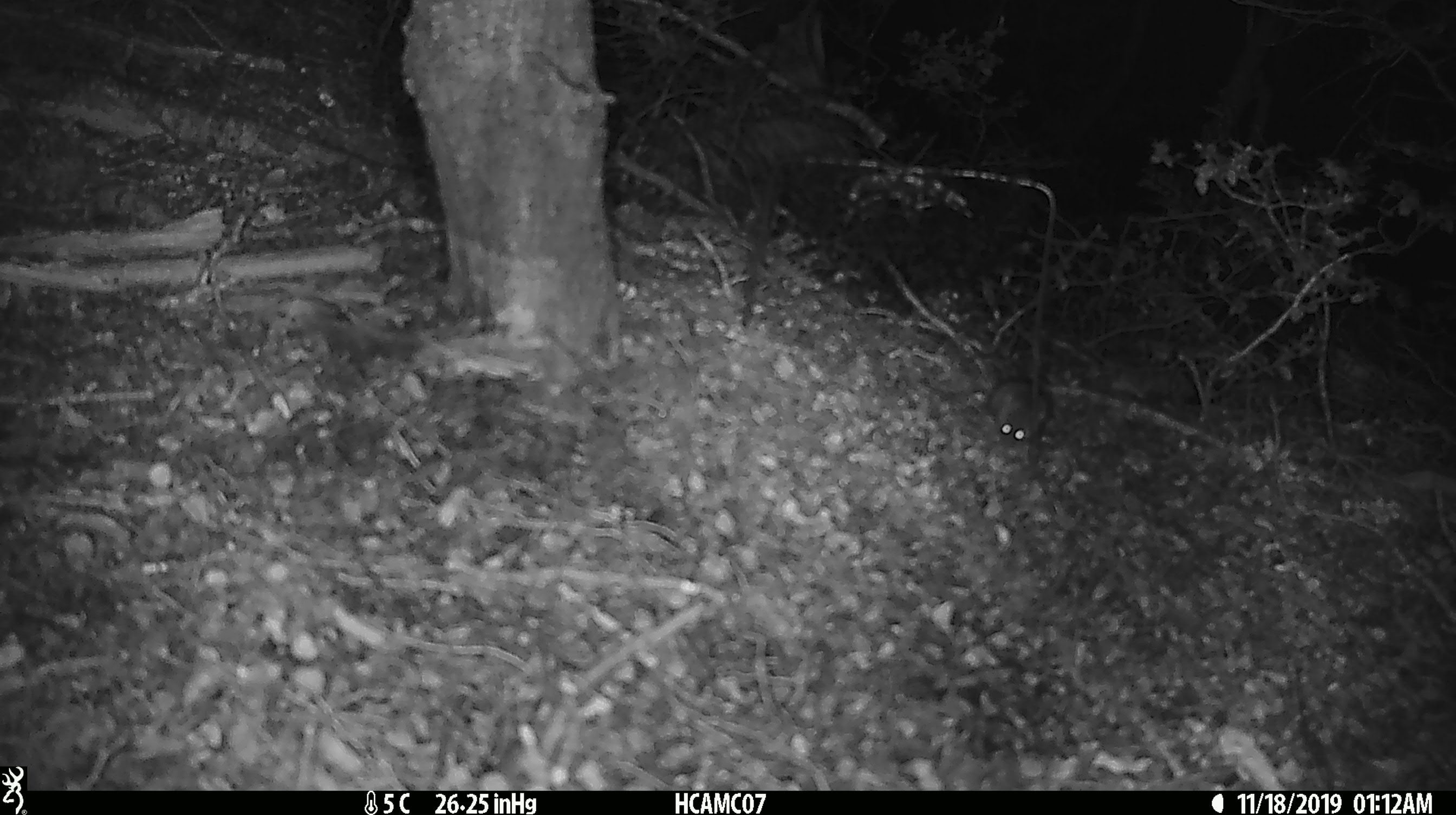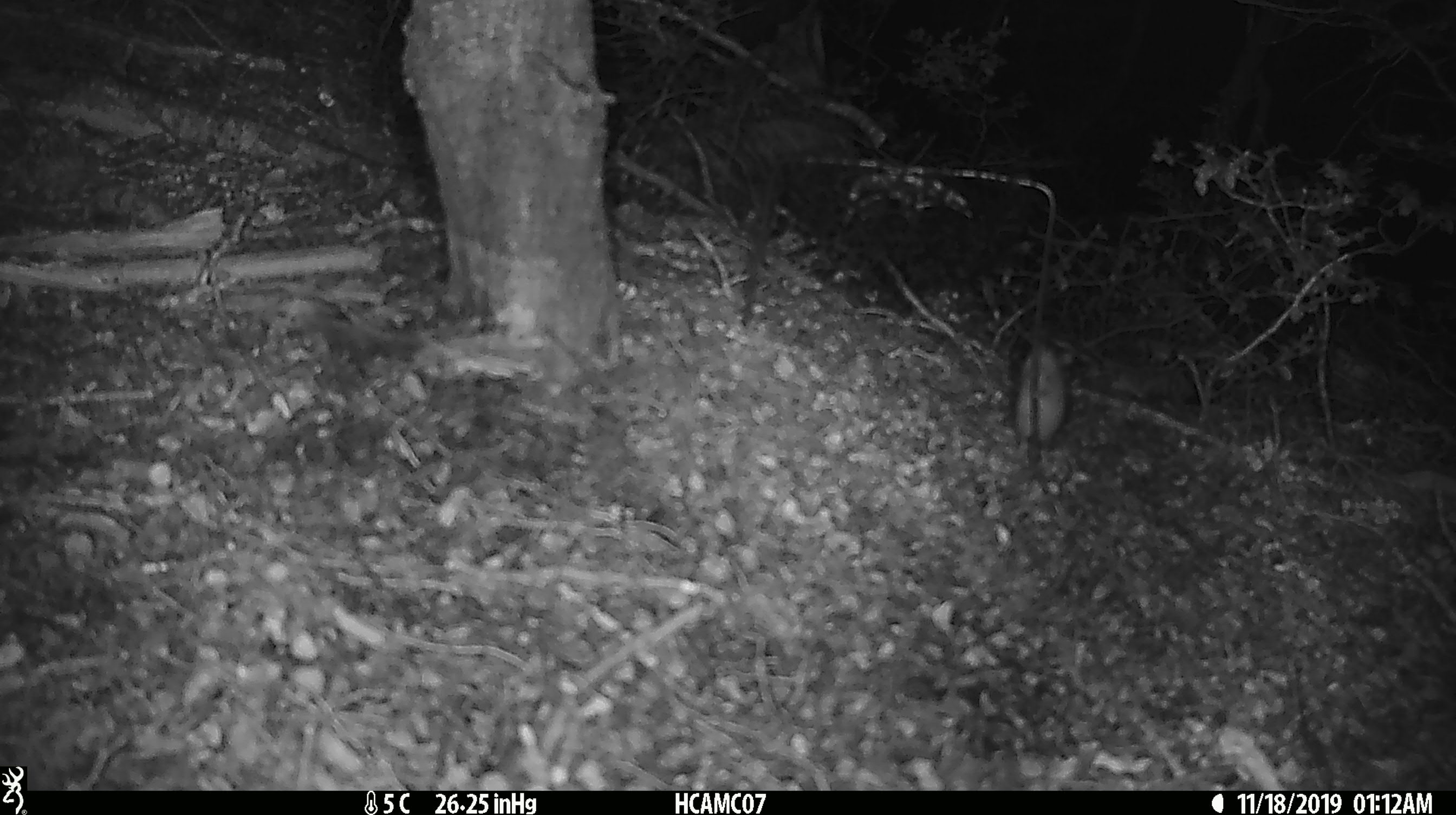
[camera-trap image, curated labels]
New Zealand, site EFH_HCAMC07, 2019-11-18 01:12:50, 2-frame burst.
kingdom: Animalia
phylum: Chordata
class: Mammalia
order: Rodentia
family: Muridae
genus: Mus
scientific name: Mus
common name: mouse